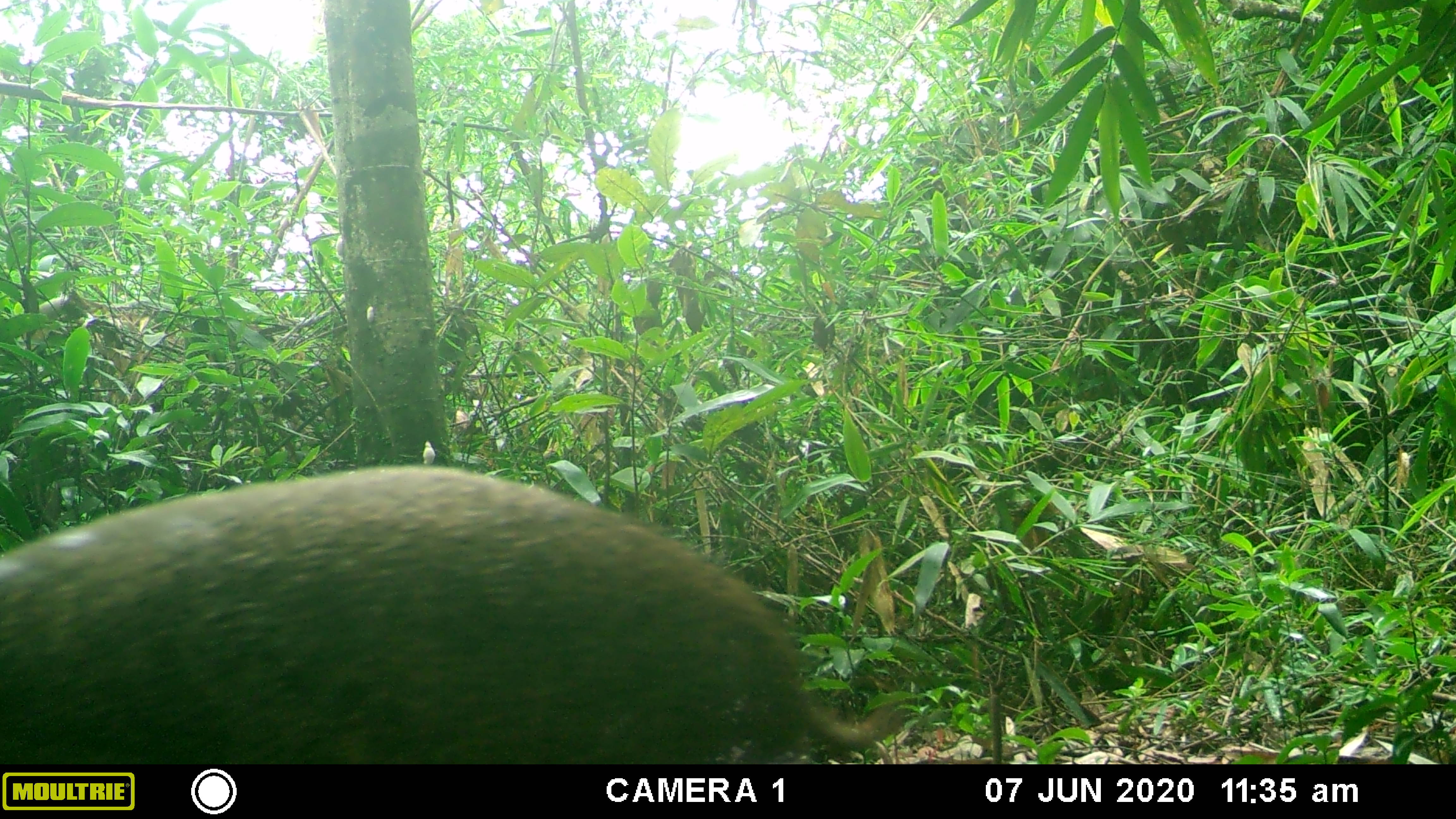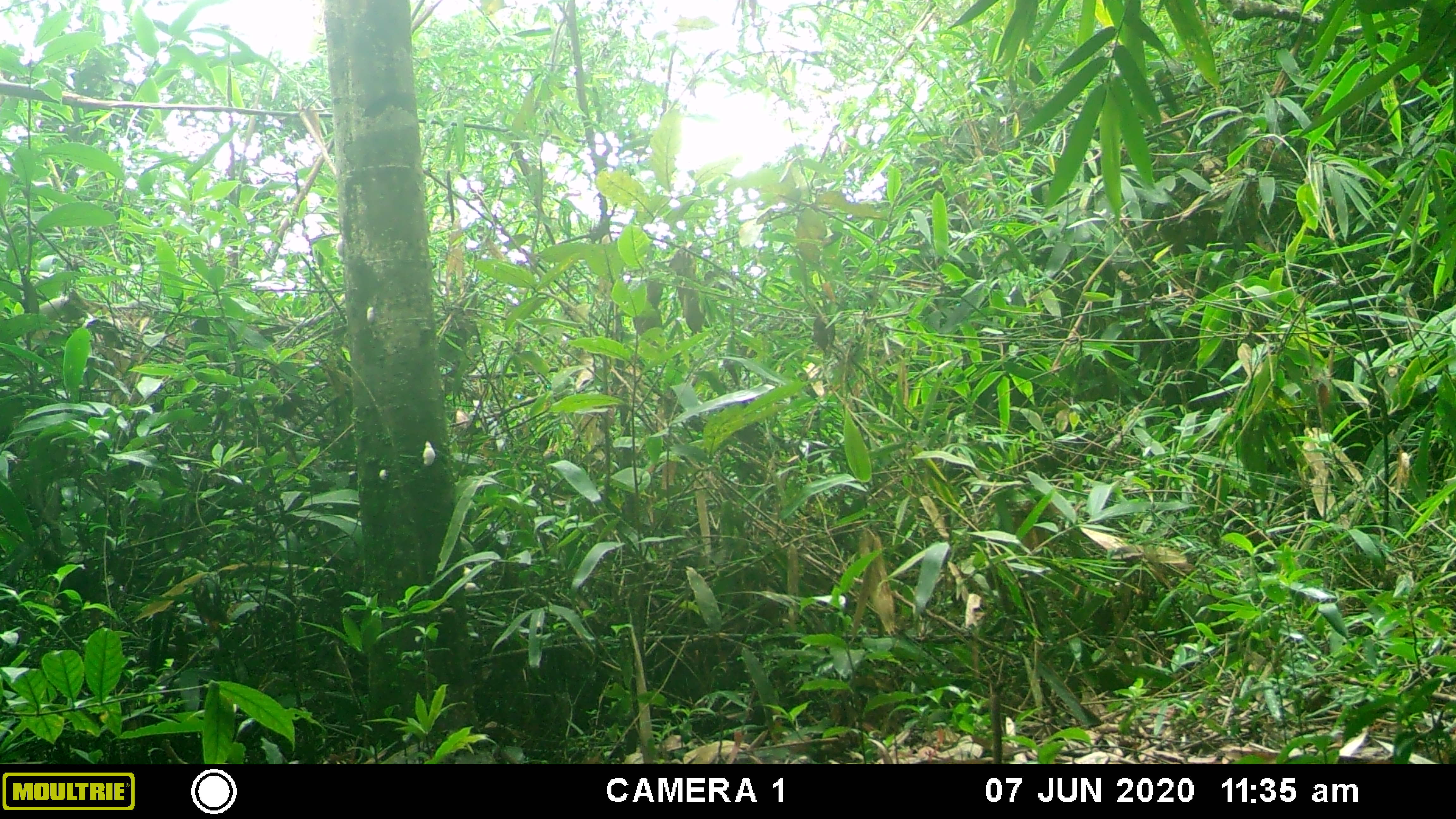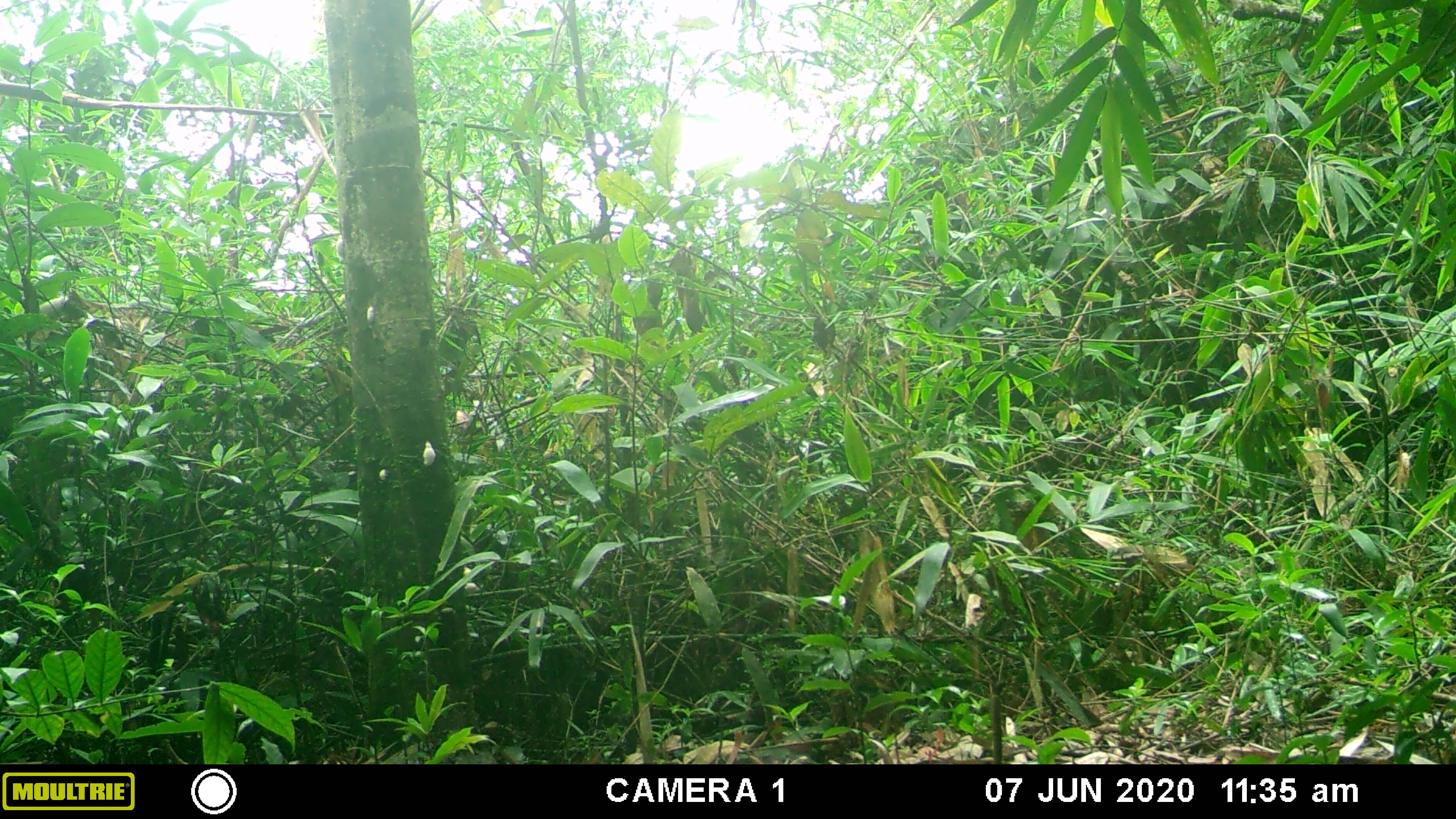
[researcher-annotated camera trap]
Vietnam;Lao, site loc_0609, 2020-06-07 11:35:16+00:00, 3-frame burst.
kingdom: Animalia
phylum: Chordata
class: Mammalia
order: Artiodactyla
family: Suidae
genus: Sus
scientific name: Sus scrofa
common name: eurasian wild pig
Eurasian wild pig (Sus scrofa). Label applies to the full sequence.